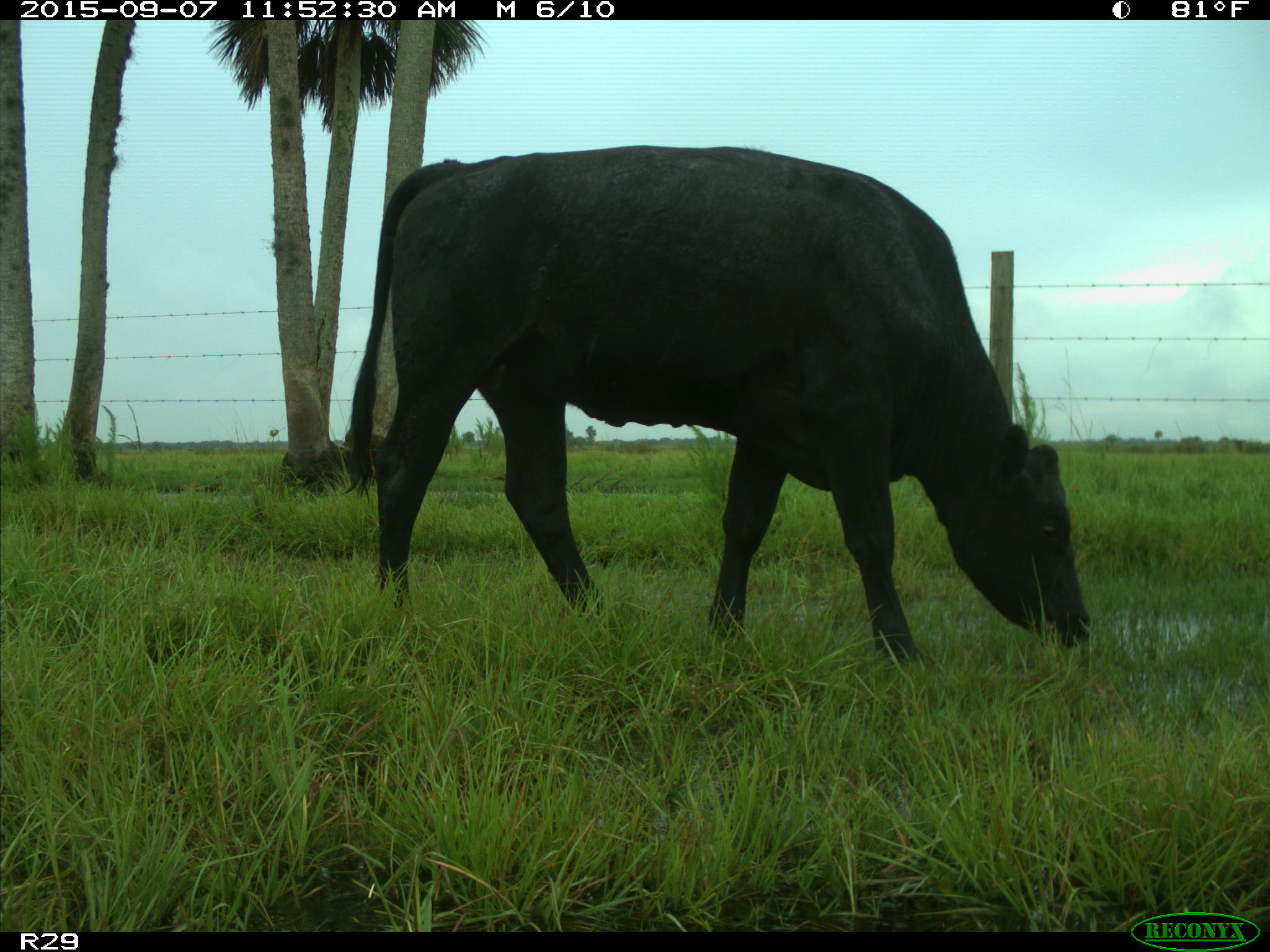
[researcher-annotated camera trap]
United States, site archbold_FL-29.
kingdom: Animalia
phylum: Chordata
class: Mammalia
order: Artiodactyla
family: Bovidae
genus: Bos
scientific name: Bos taurus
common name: domestic cow